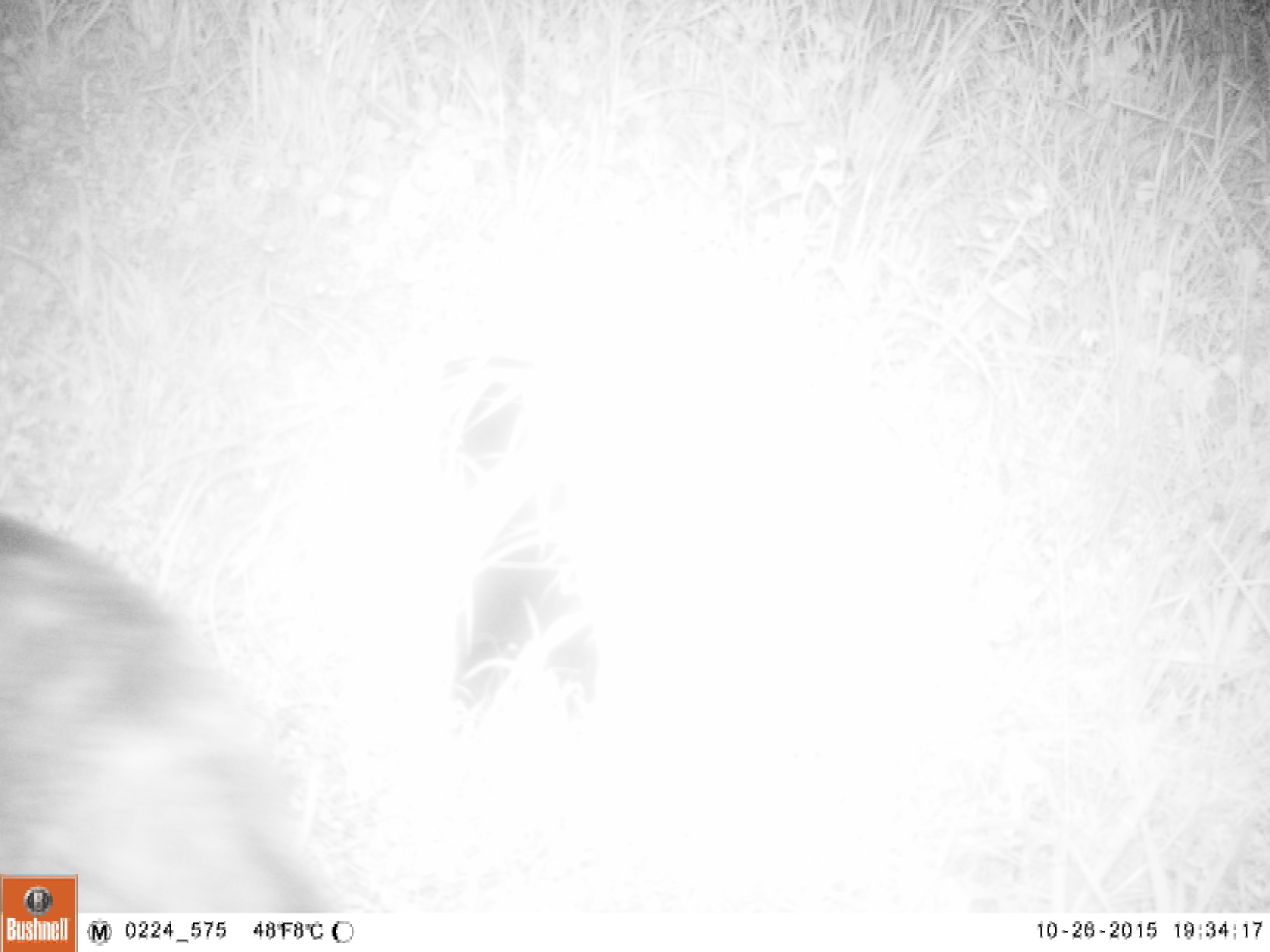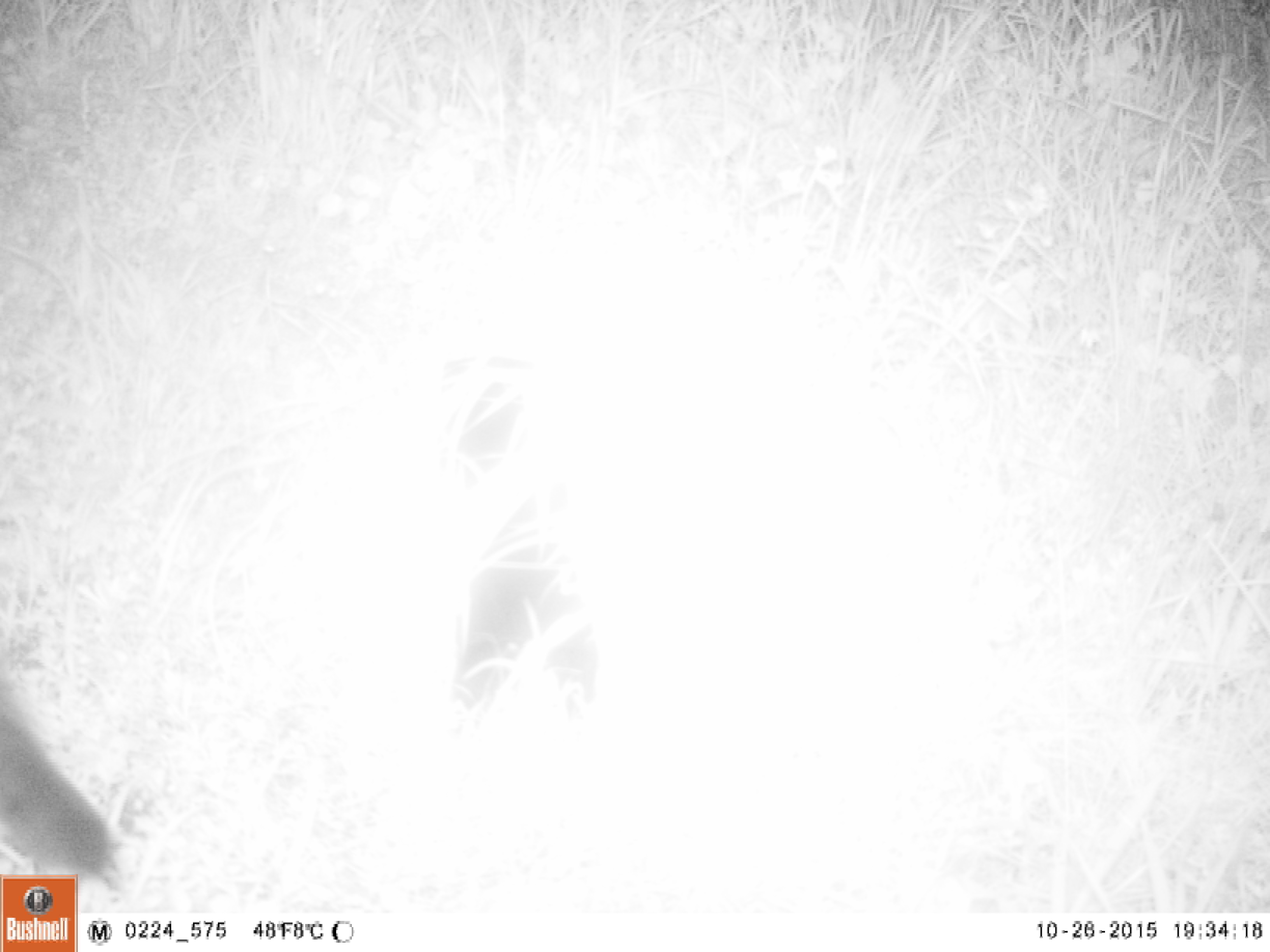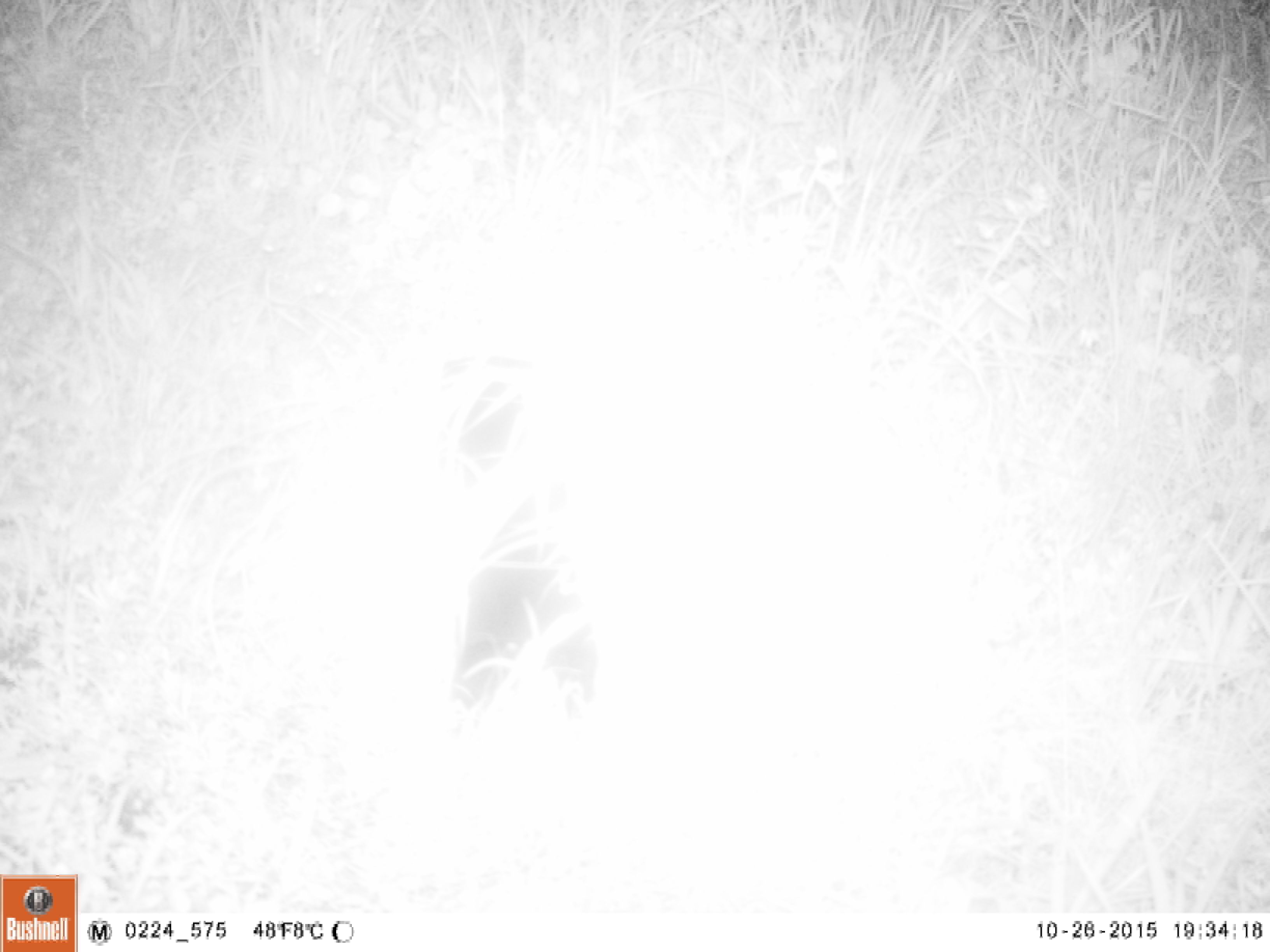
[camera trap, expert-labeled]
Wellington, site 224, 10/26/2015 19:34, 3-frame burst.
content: unidentified animal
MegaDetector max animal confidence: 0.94